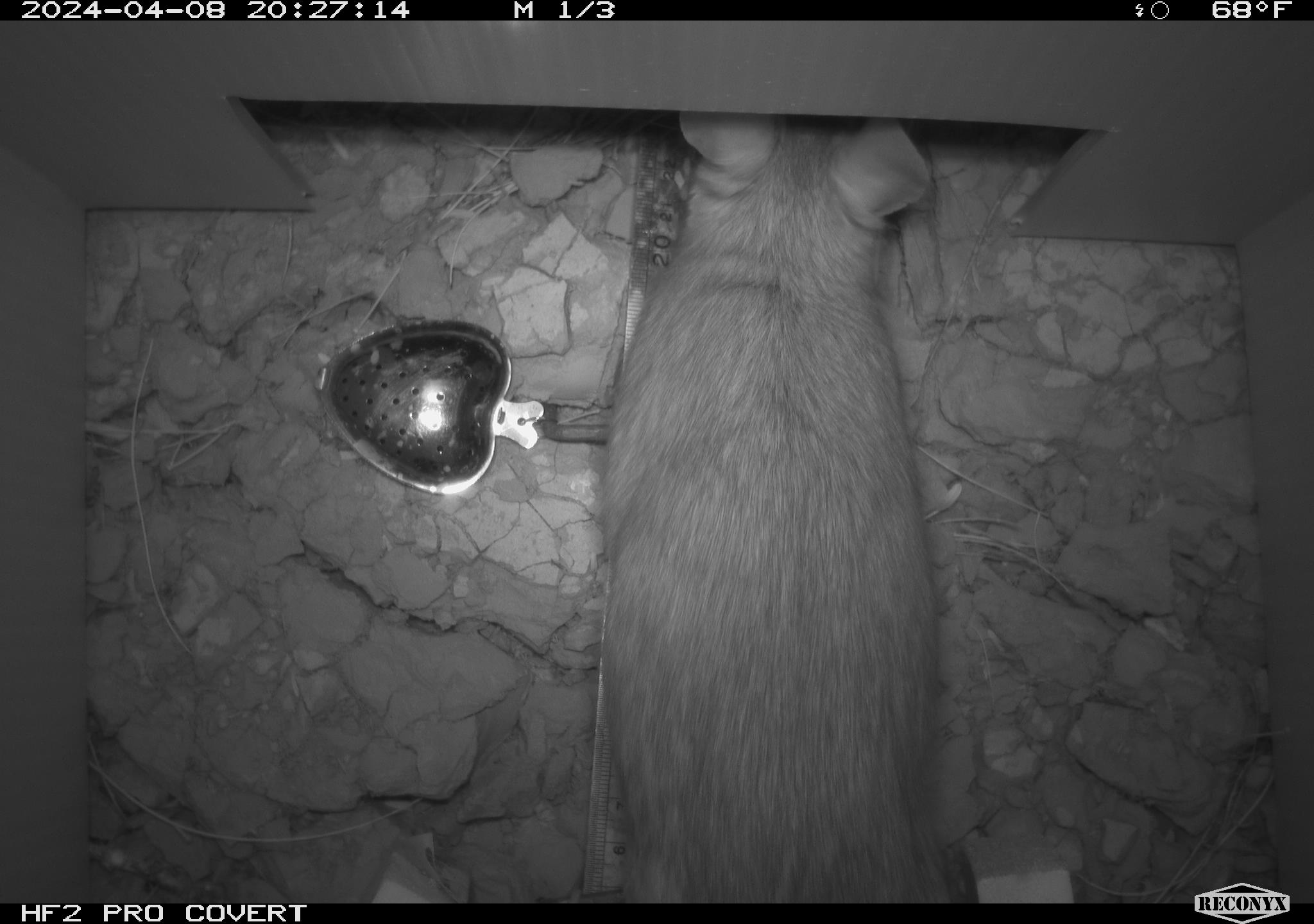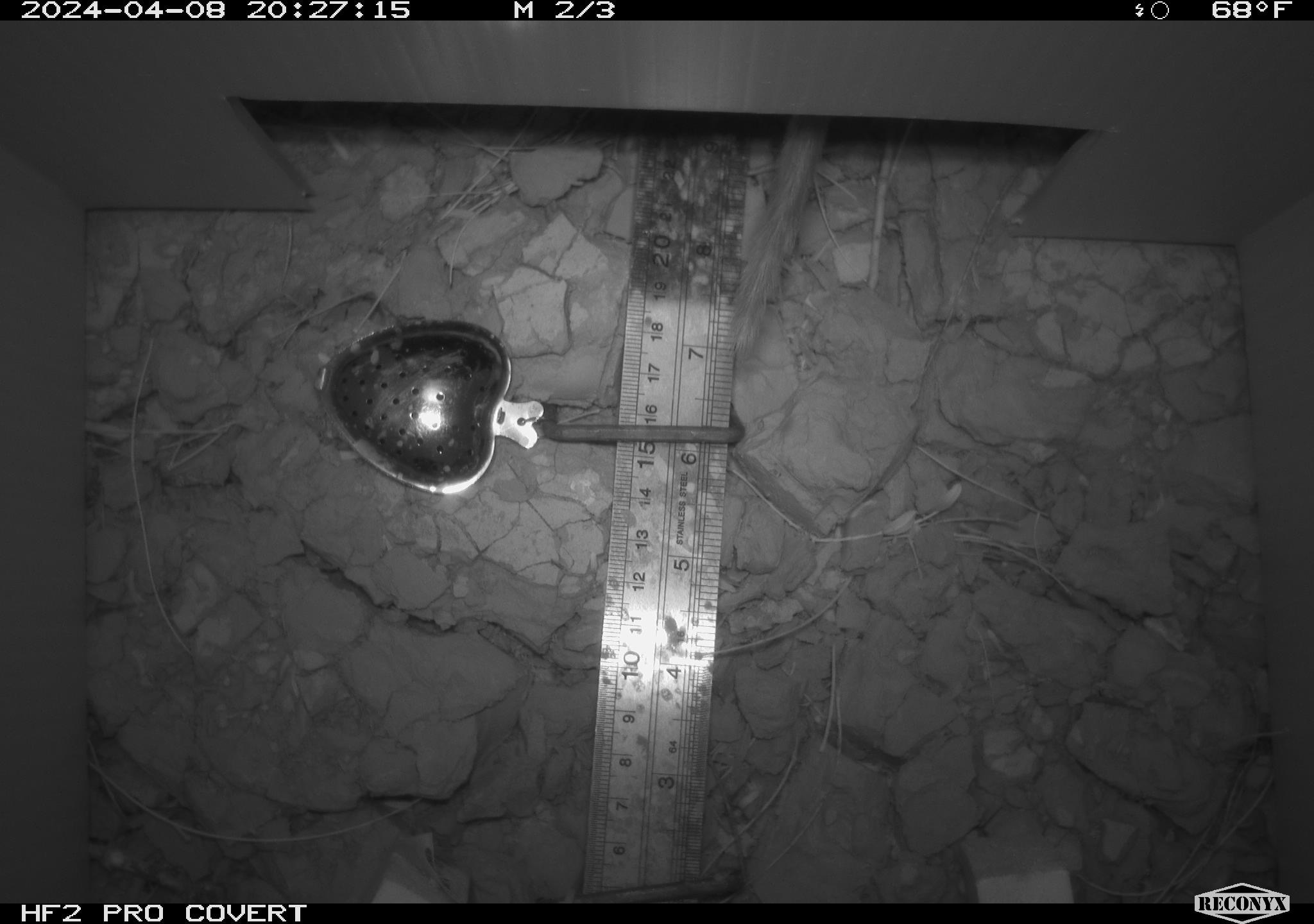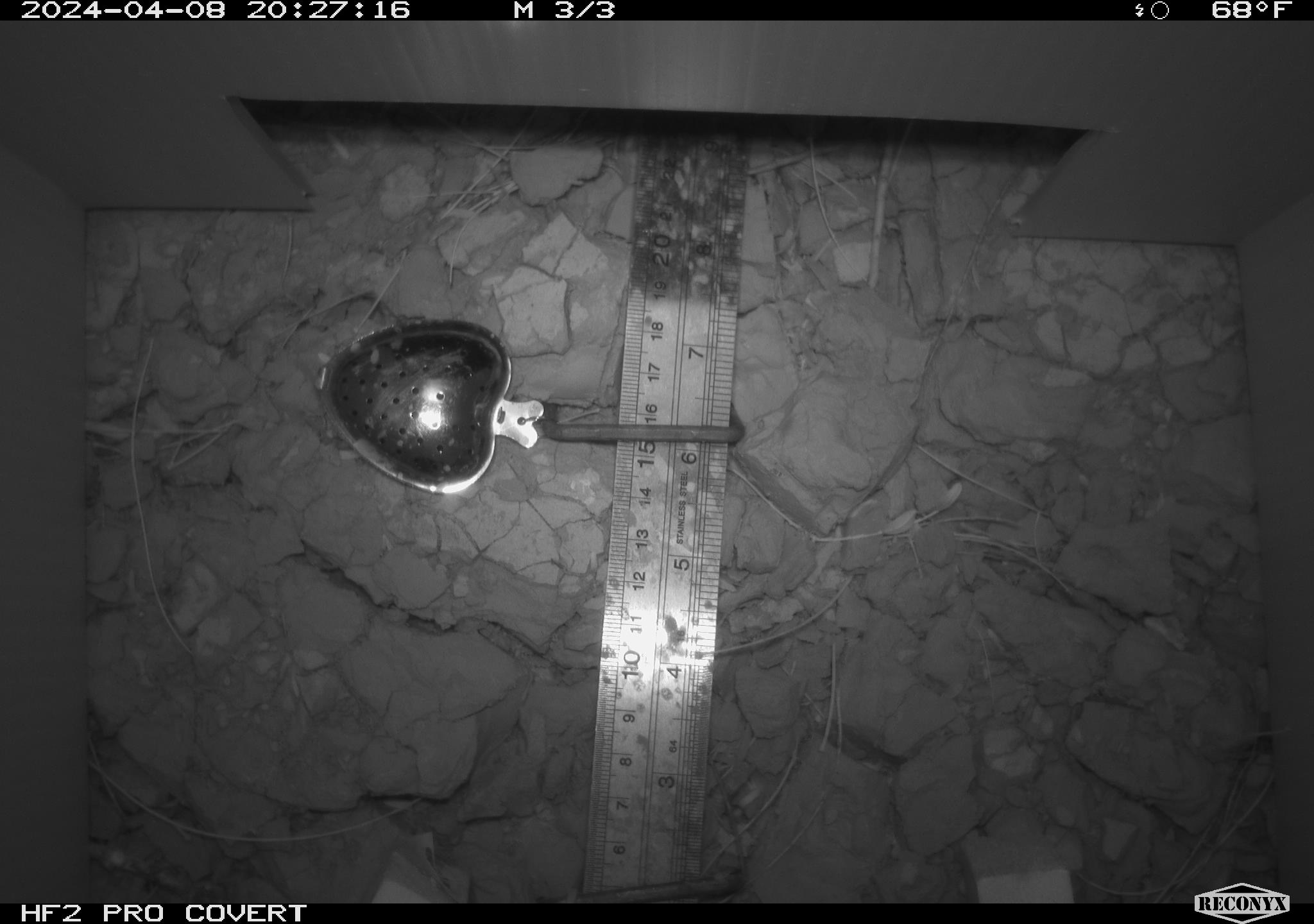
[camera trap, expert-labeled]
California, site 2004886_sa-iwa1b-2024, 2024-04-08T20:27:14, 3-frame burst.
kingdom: Animalia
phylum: Chordata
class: Mammalia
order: Rodentia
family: Cricetidae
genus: Neotoma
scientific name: Neotoma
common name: pack rat or woodrat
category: neotoma species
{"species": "neotoma species (pack rat or woodrat) (Neotoma)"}